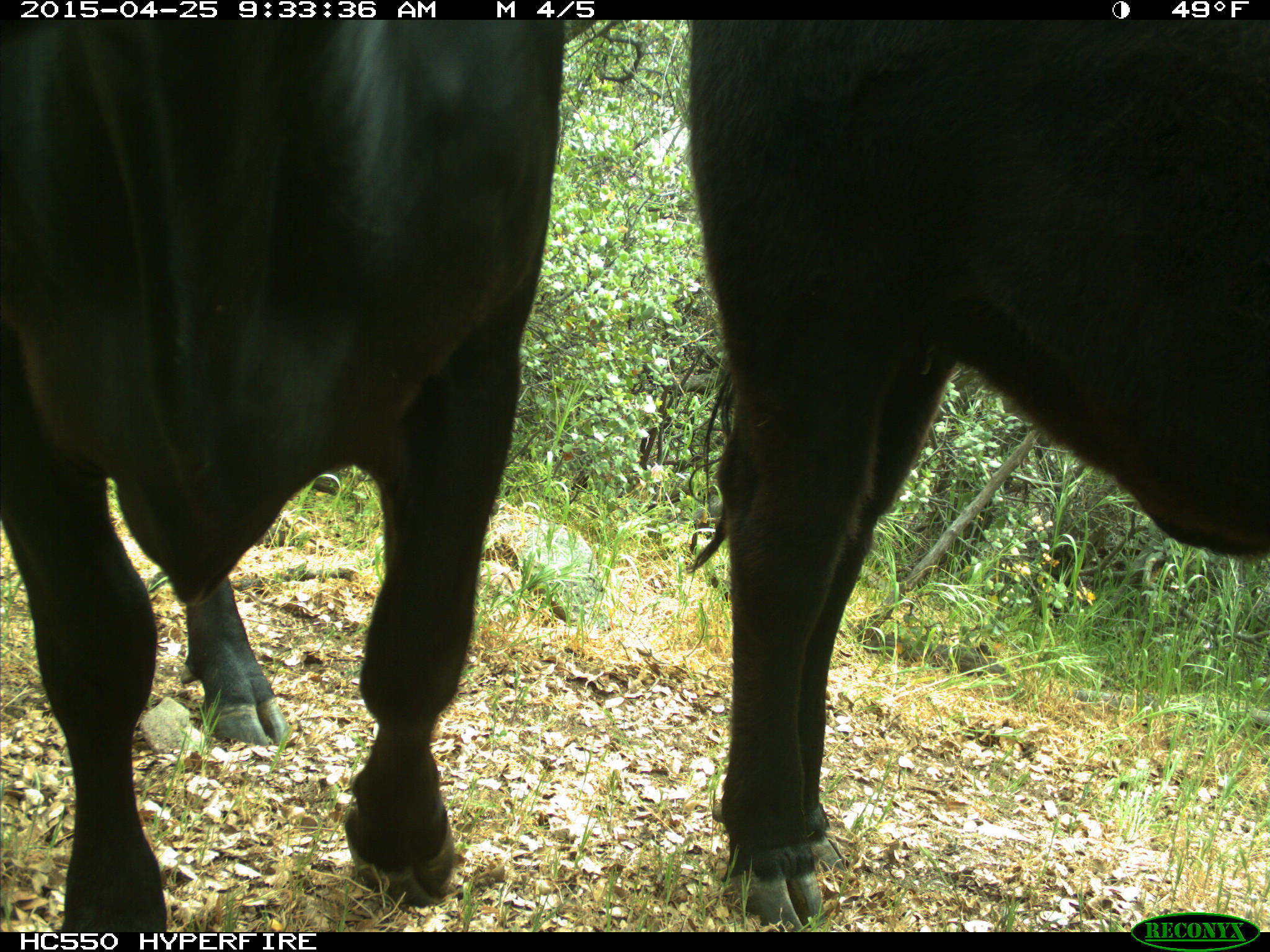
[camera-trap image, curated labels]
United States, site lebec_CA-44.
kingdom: Animalia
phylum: Chordata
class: Mammalia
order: Artiodactyla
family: Suidae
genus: Sus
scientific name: Sus scrofa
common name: wild boar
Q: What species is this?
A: Sus scrofa (wild boar).